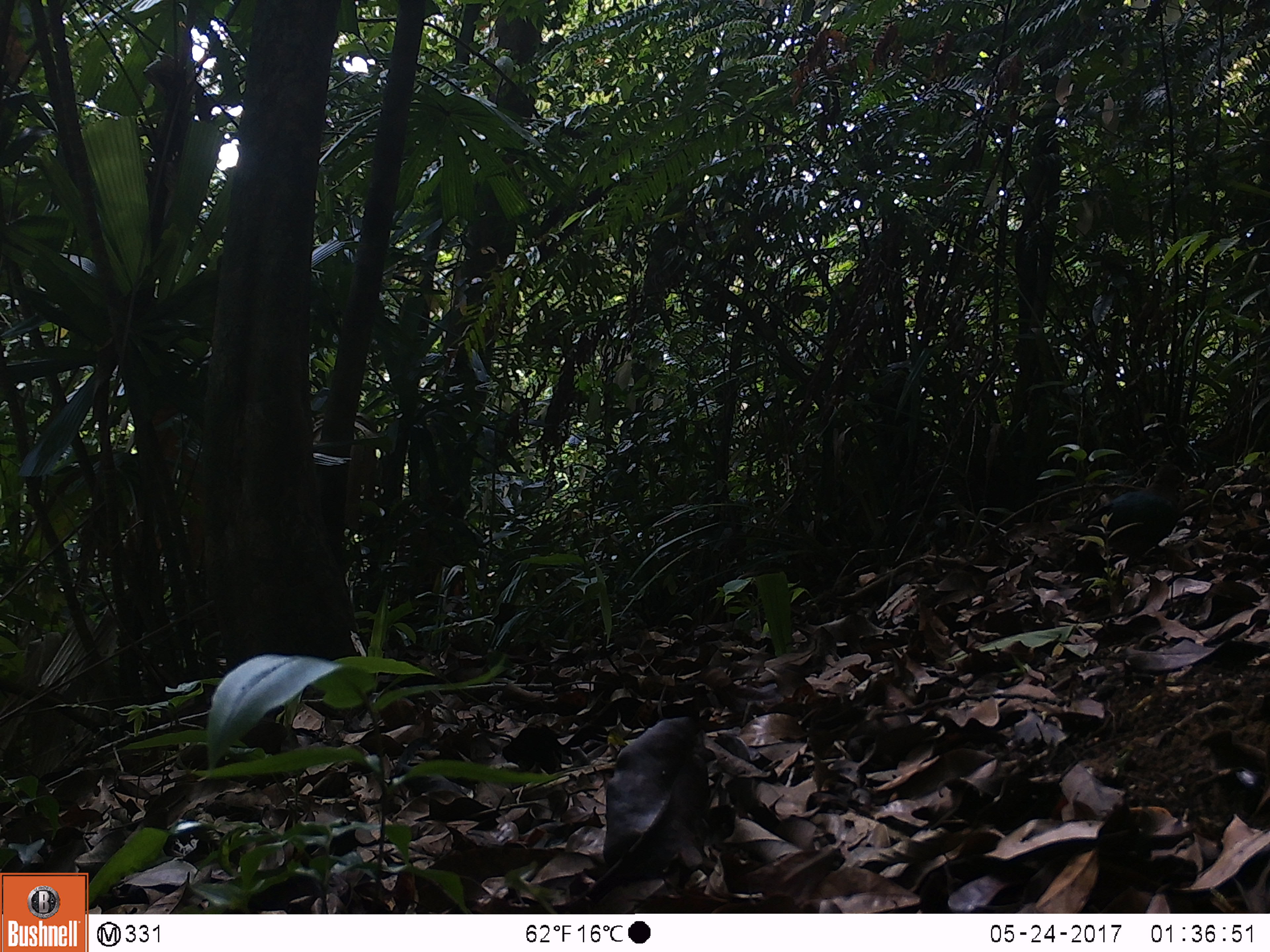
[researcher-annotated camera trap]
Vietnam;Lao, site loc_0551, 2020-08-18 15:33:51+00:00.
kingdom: Animalia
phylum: Chordata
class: Aves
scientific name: Aves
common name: bird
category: unidentified bird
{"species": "unidentified bird (bird) (Aves)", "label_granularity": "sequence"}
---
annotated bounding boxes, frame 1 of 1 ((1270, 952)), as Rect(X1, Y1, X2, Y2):
unidentified bird: Rect(1062, 461, 1187, 574)